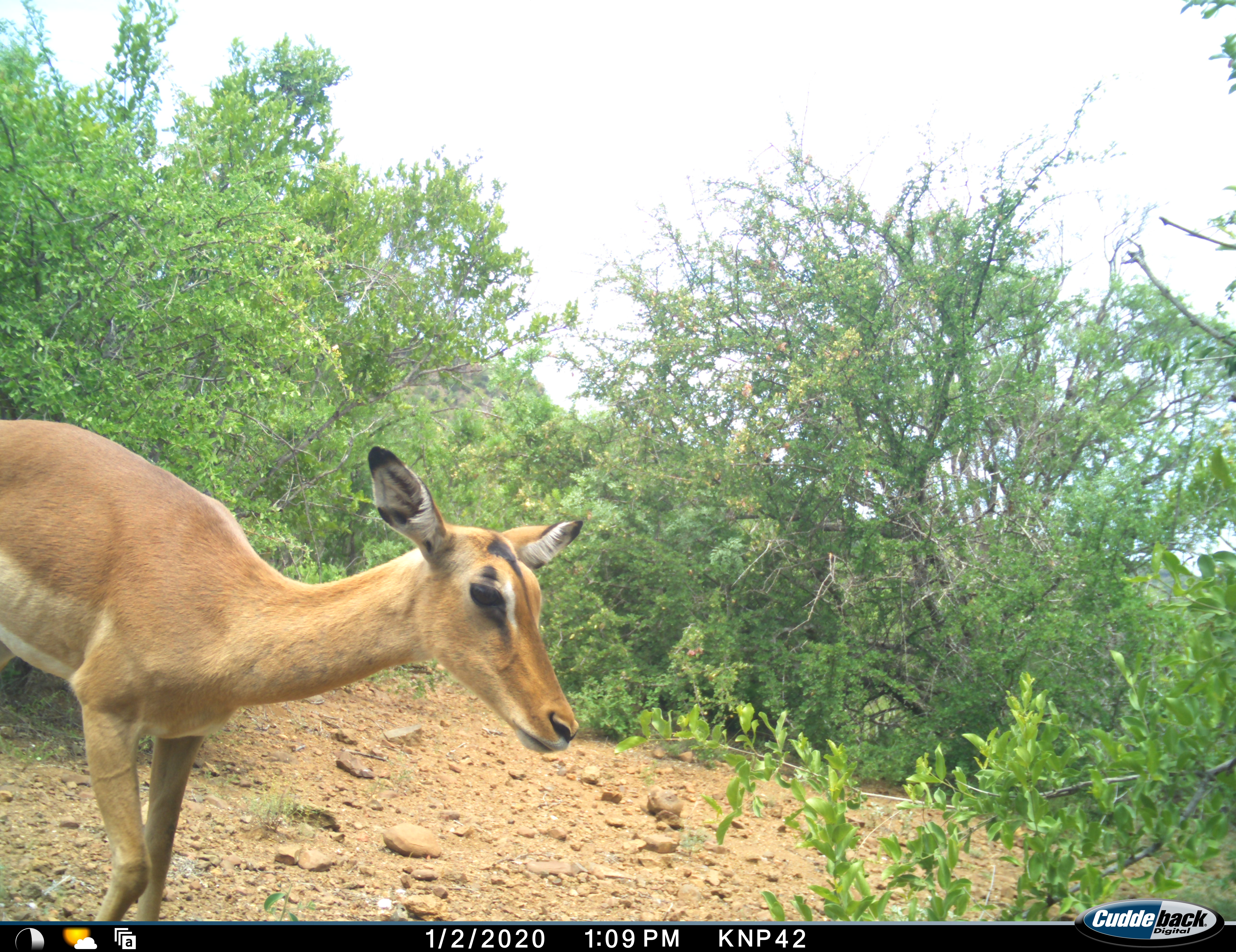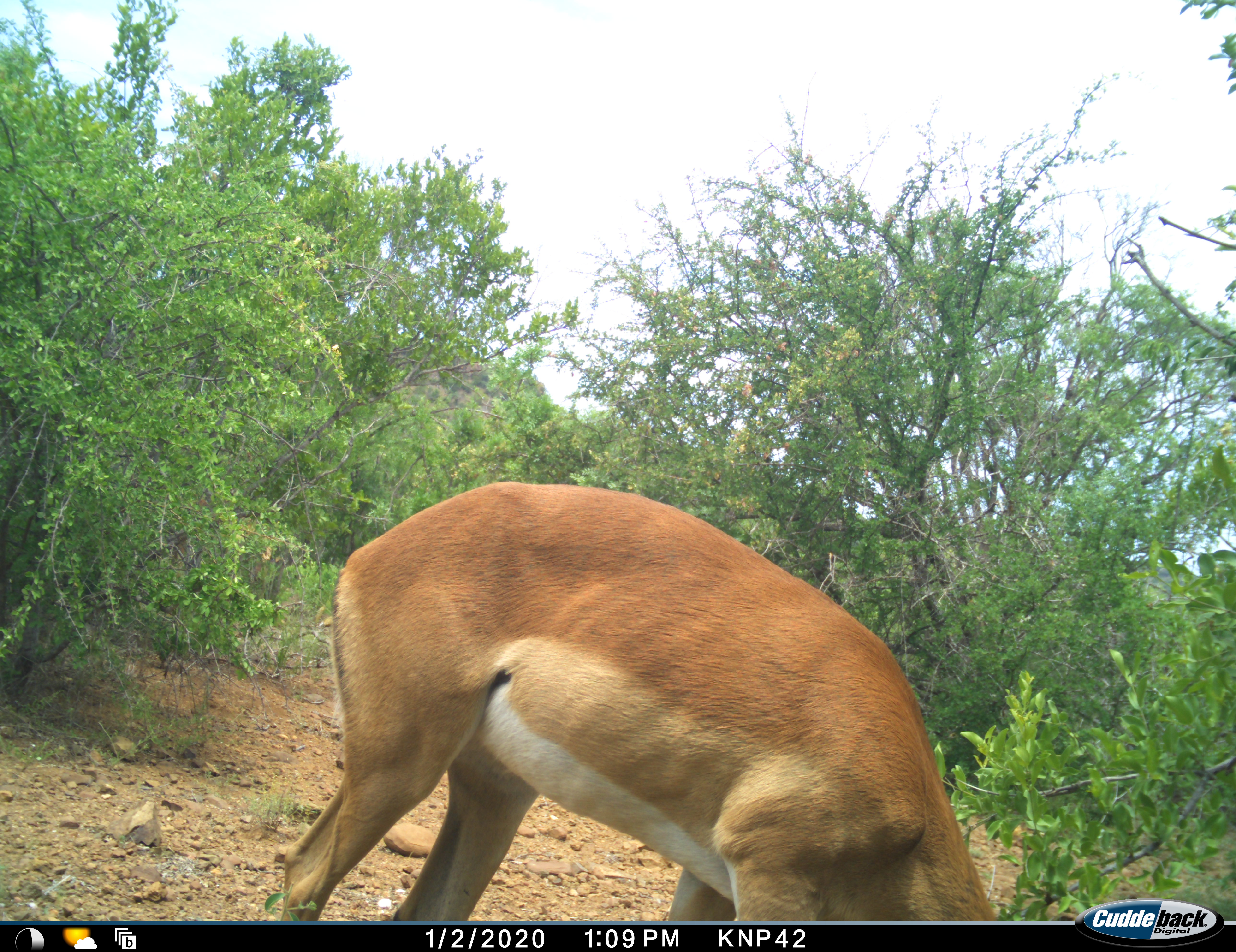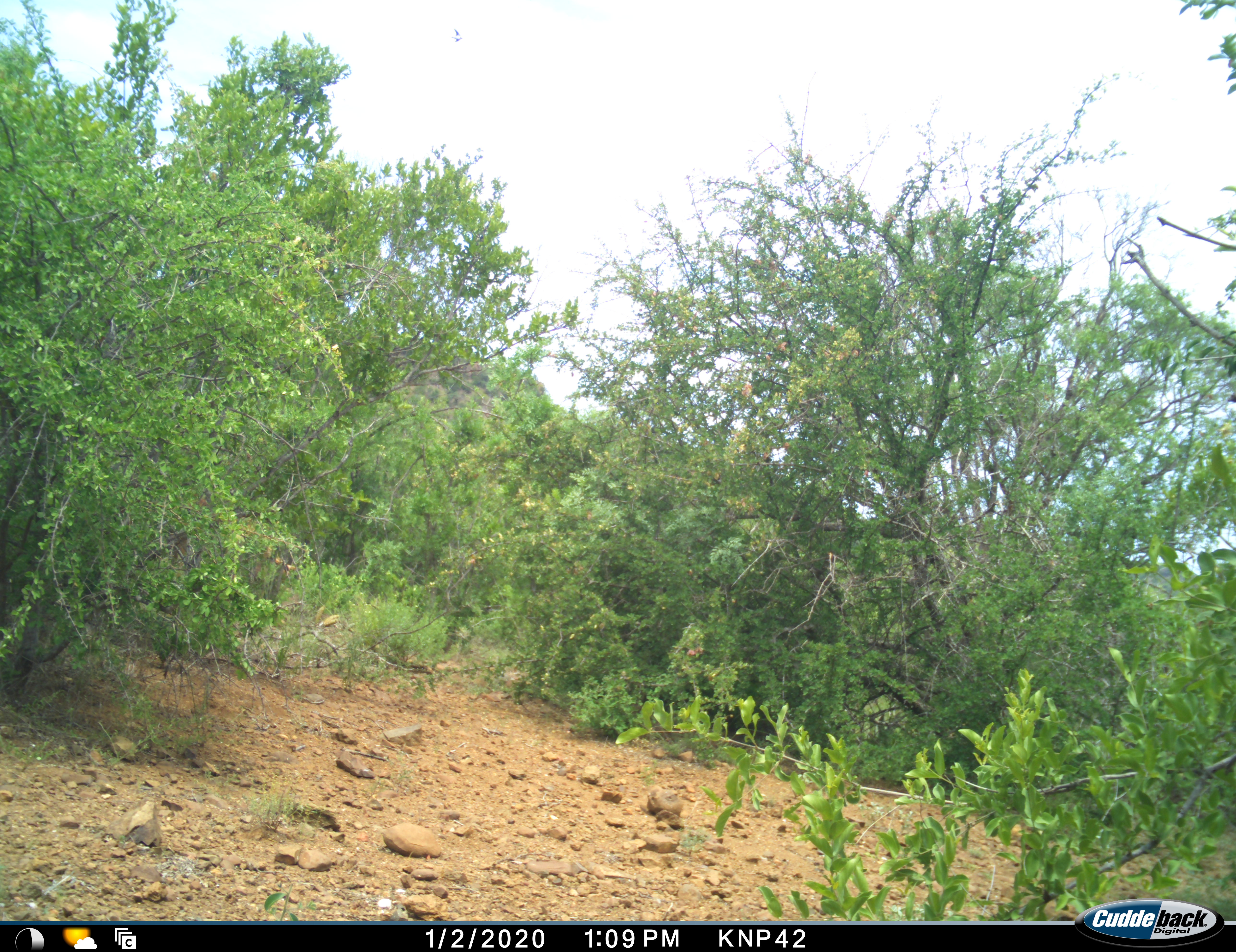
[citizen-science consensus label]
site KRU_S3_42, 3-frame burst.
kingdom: Animalia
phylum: Chordata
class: Mammalia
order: Artiodactyla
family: Bovidae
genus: Aepyceros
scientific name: Aepyceros melampus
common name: impala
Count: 1.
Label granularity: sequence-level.